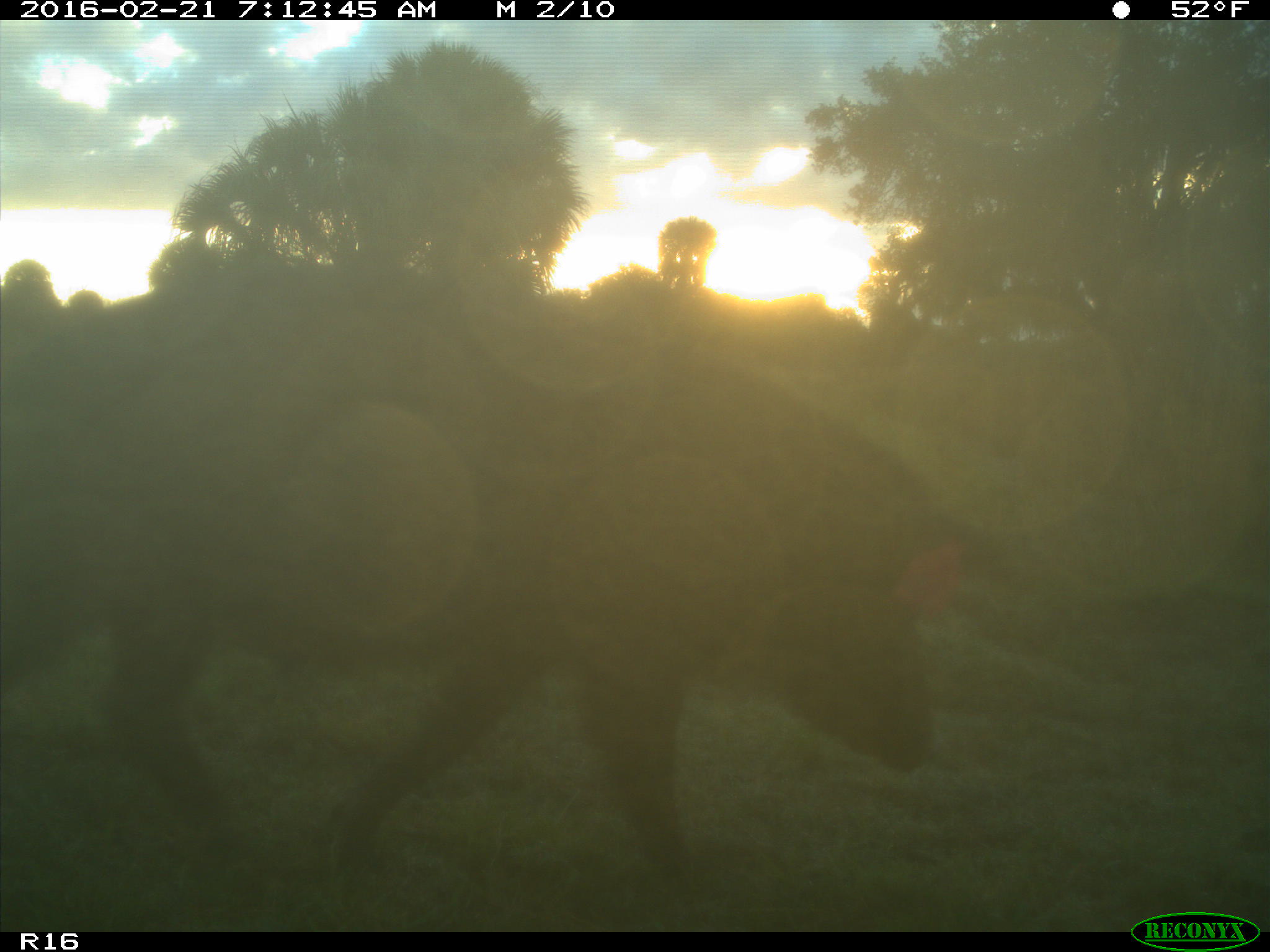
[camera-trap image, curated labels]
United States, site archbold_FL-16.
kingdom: Animalia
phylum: Chordata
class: Mammalia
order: Artiodactyla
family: Suidae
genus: Sus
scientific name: Sus scrofa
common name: wild boar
Sus scrofa (wild boar).